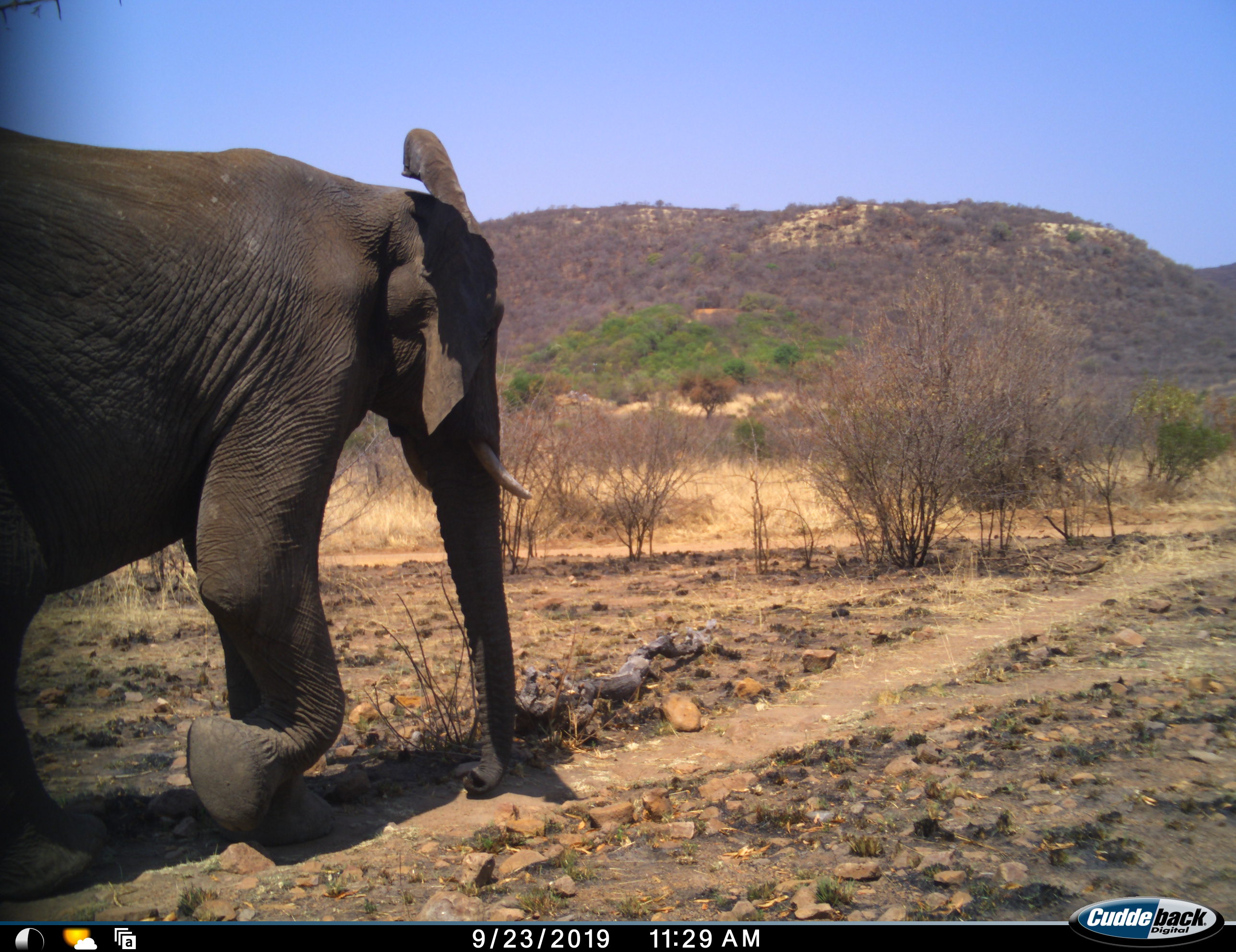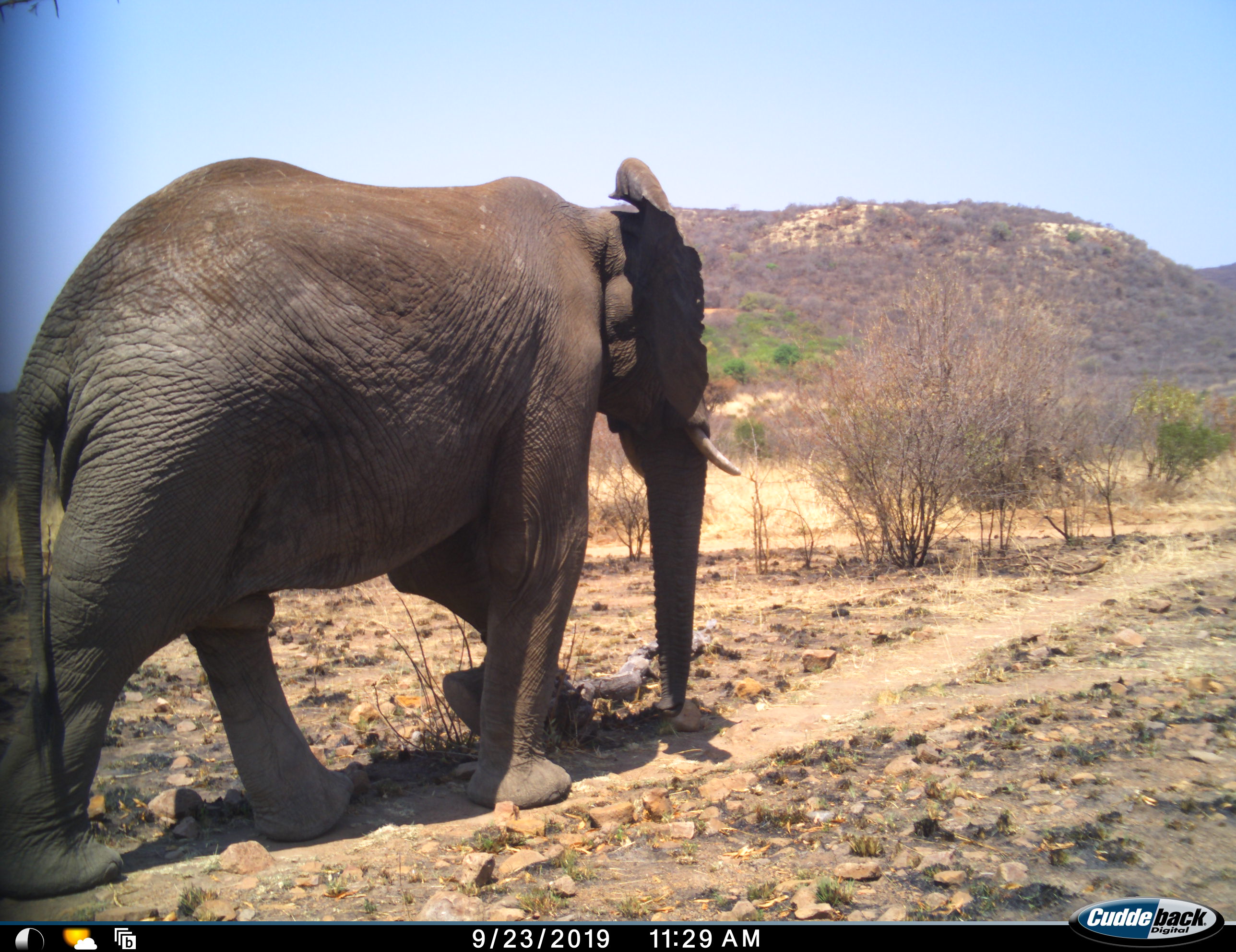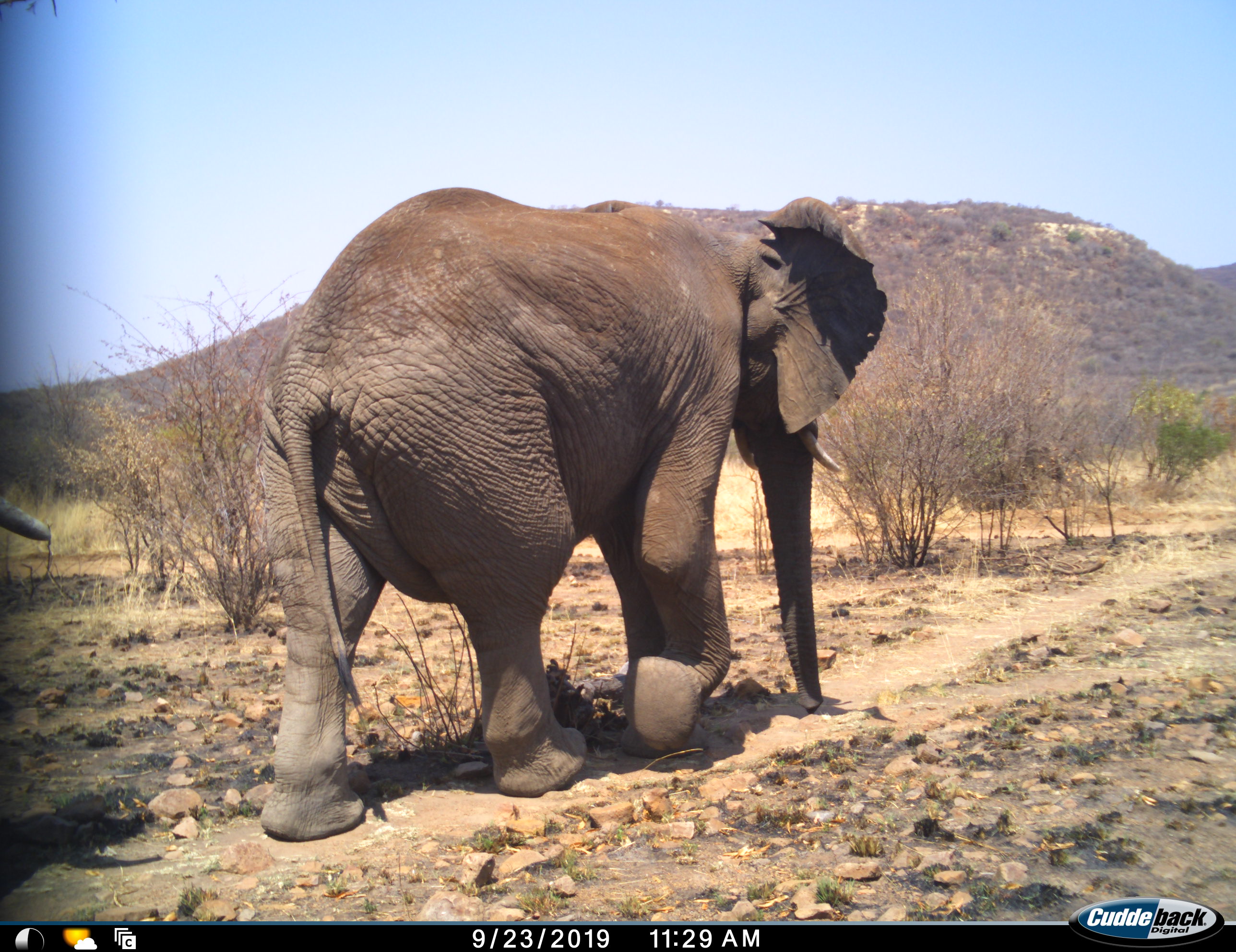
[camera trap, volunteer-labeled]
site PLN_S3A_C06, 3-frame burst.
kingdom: Animalia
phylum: Chordata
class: Mammalia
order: Proboscidea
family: Elephantidae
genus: Loxodonta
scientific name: Loxodonta africana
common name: african bush elephant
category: elephant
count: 2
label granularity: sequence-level